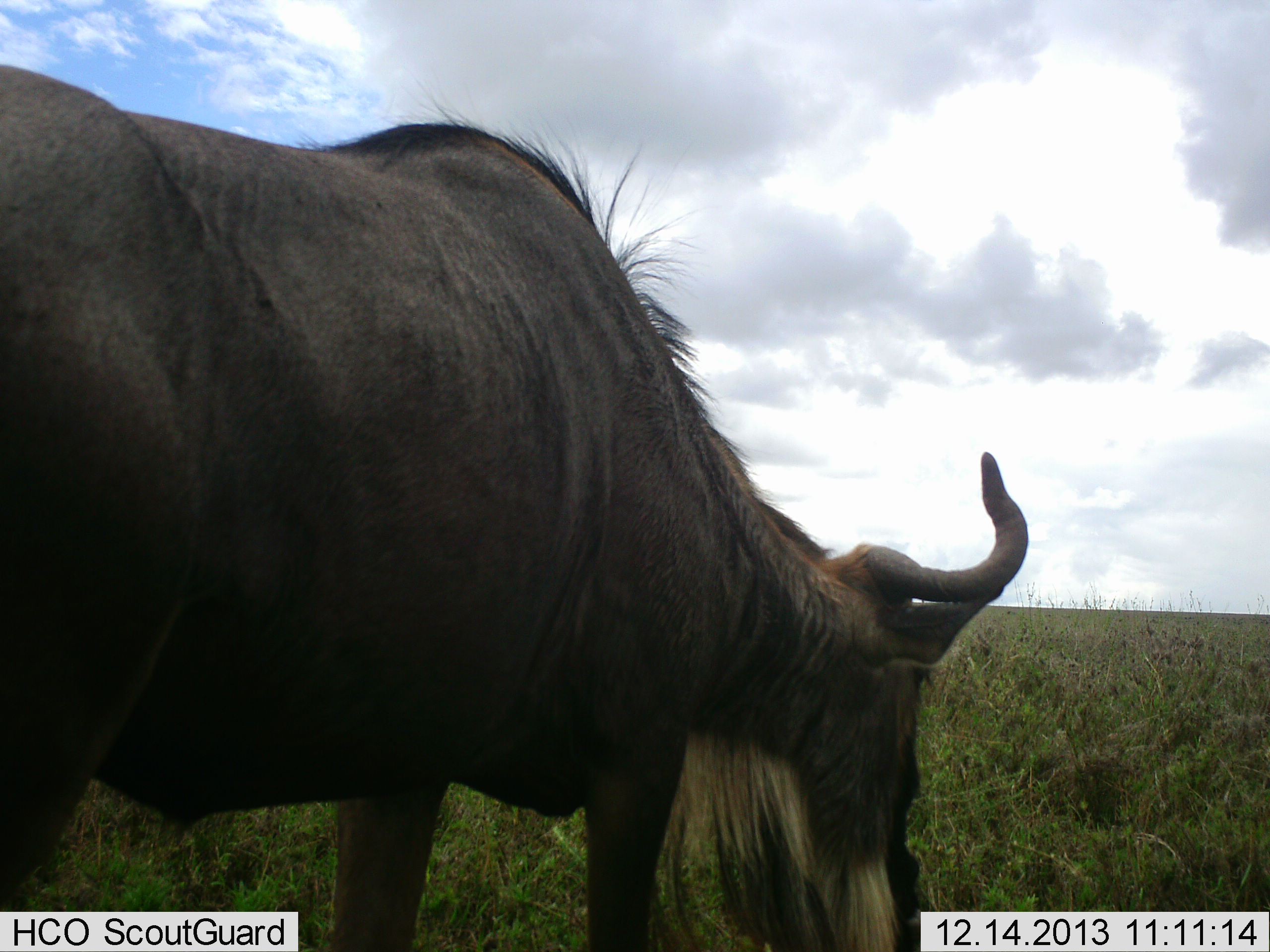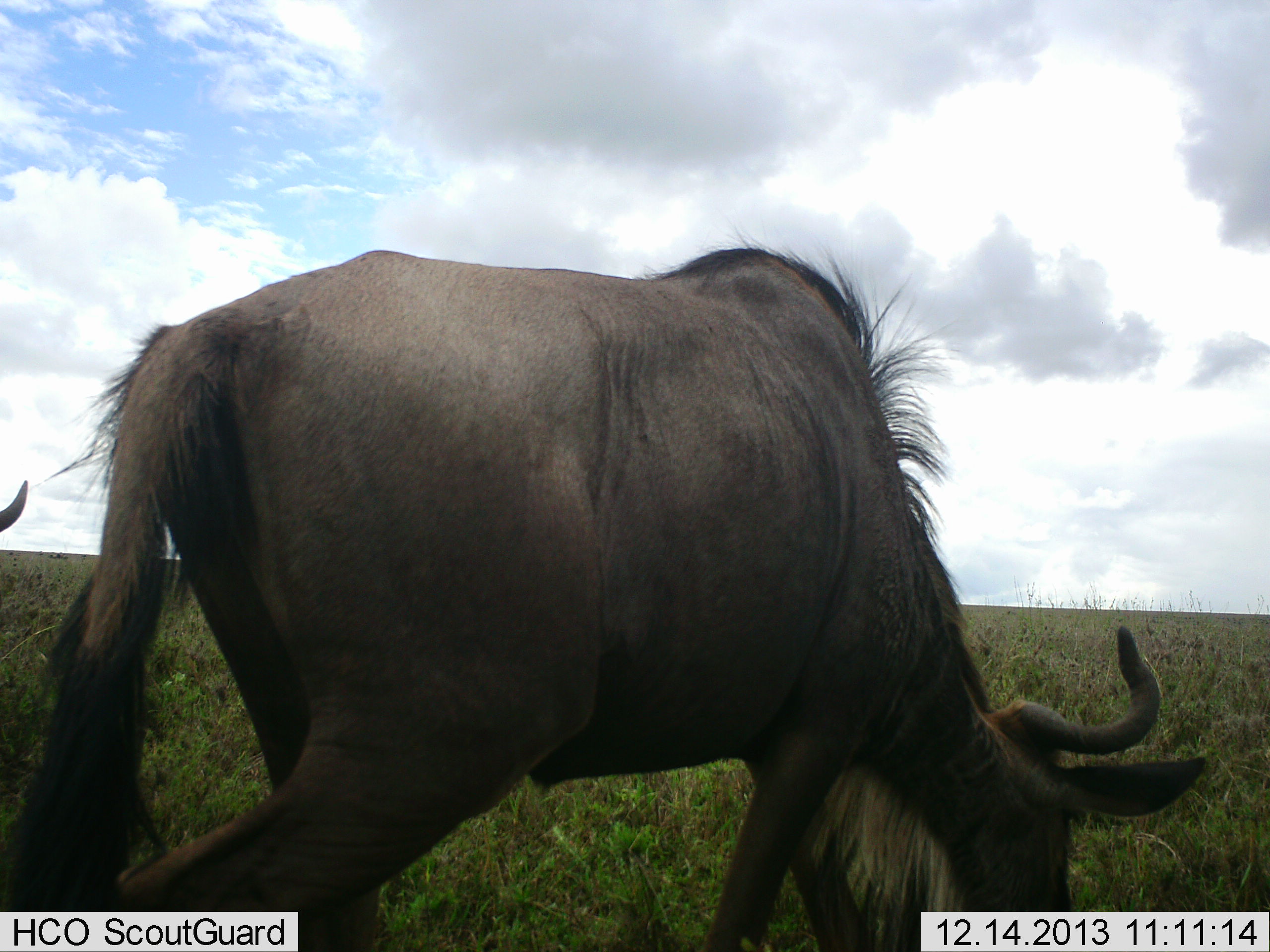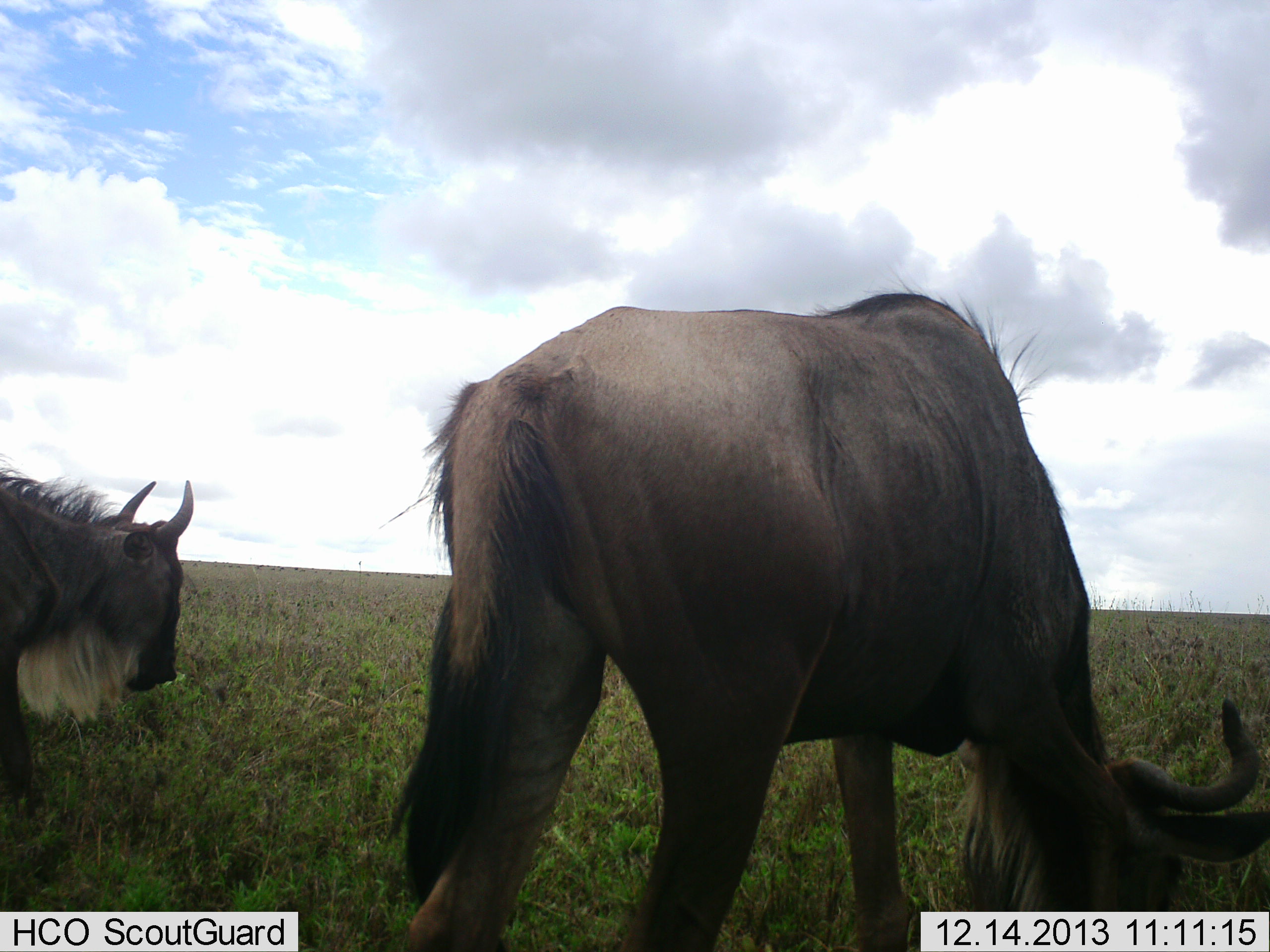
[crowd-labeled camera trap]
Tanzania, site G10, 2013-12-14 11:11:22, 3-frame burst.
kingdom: Animalia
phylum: Chordata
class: Mammalia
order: Artiodactyla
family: Bovidae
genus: Connochaetes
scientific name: Connochaetes taurinus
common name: blue wildebeest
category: wildebeest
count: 2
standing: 10%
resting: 0%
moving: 50%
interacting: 10%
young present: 0%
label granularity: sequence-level